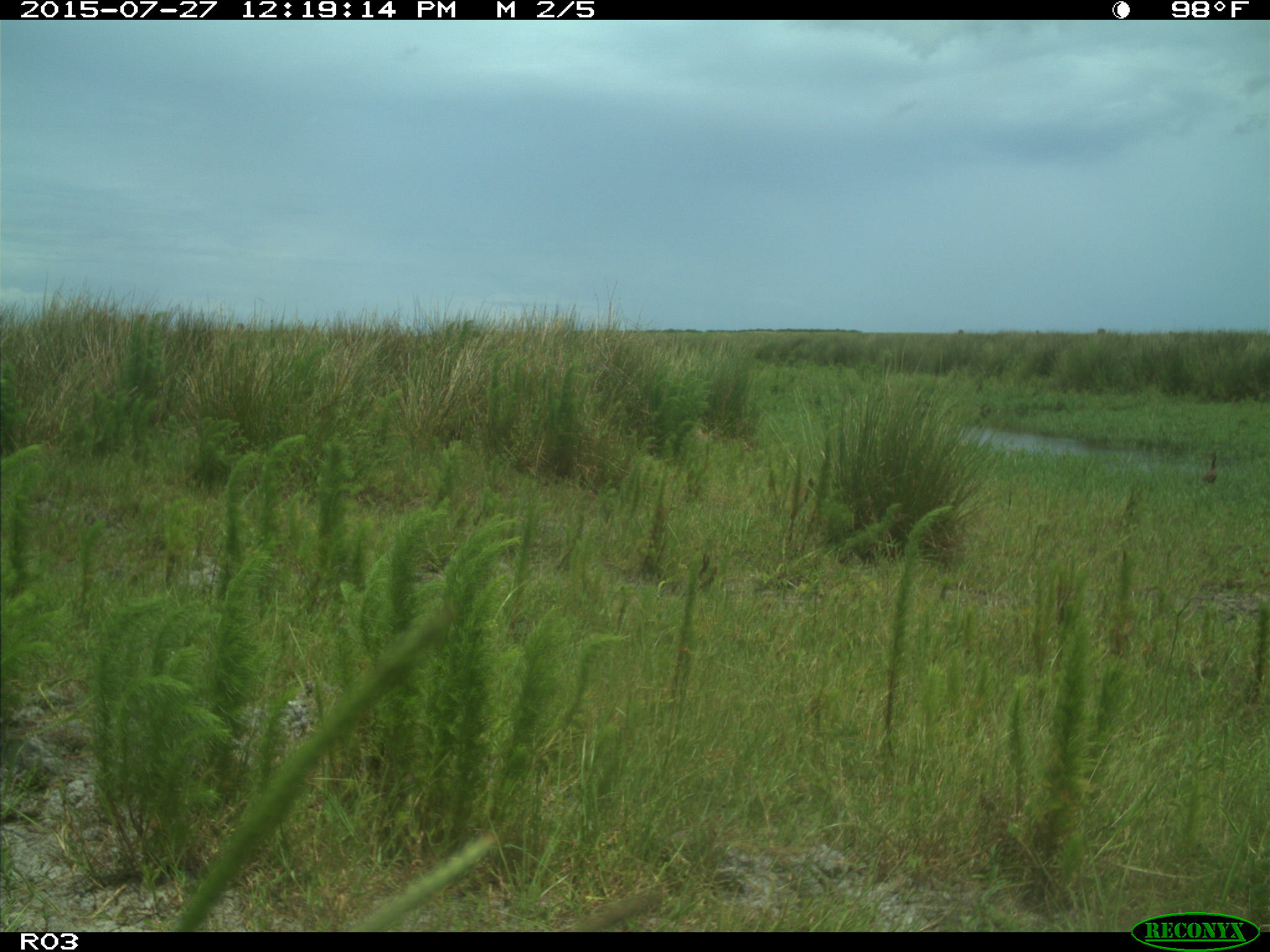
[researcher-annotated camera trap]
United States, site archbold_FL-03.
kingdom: Animalia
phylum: Chordata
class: Aves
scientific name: Aves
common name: birds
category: unidentified bird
Unidentified bird (birds) (Aves).